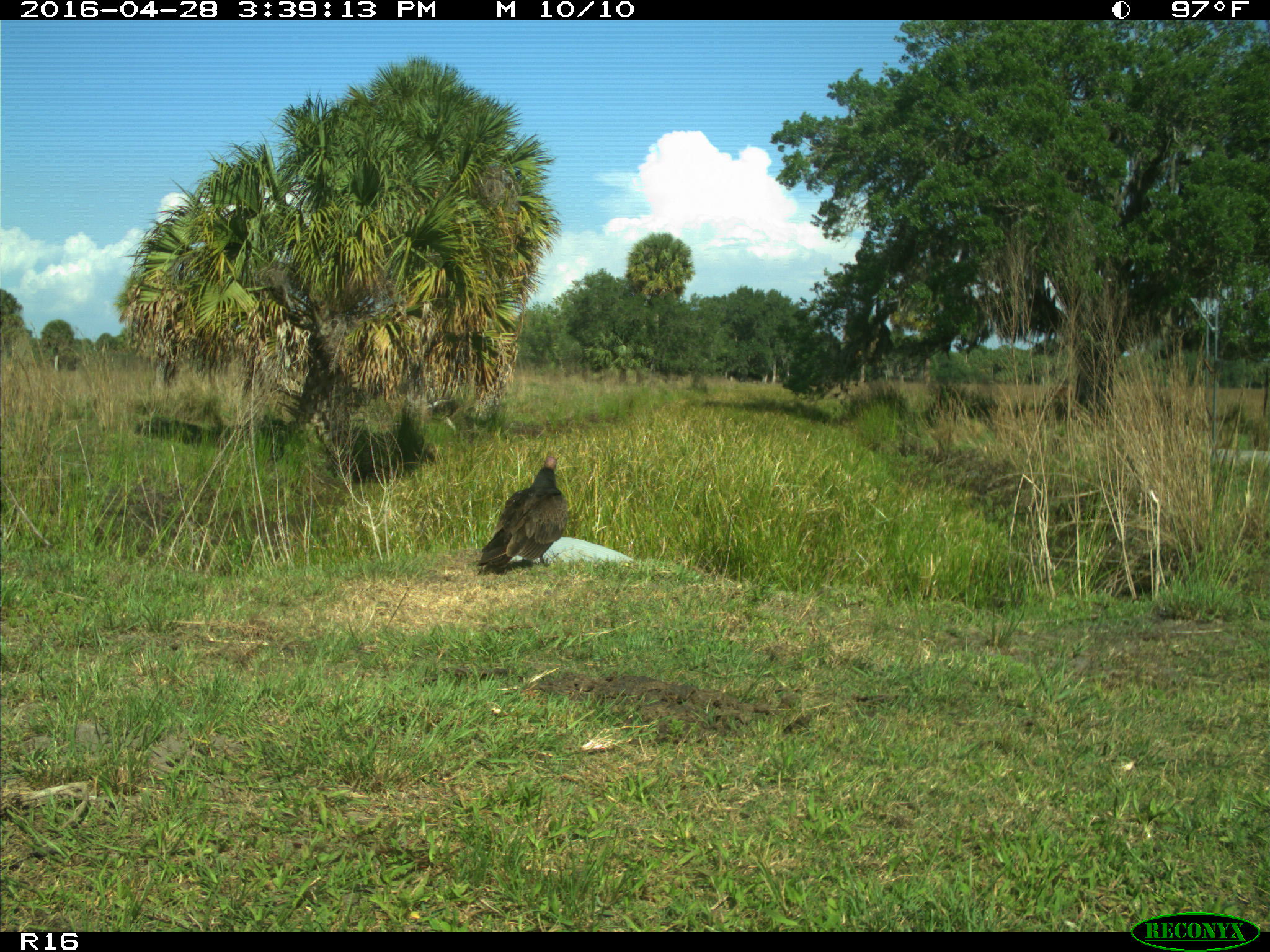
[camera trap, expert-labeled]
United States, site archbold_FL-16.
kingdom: Animalia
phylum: Chordata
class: Aves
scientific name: Aves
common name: birds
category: unidentified bird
Unidentified bird (birds) (Aves).